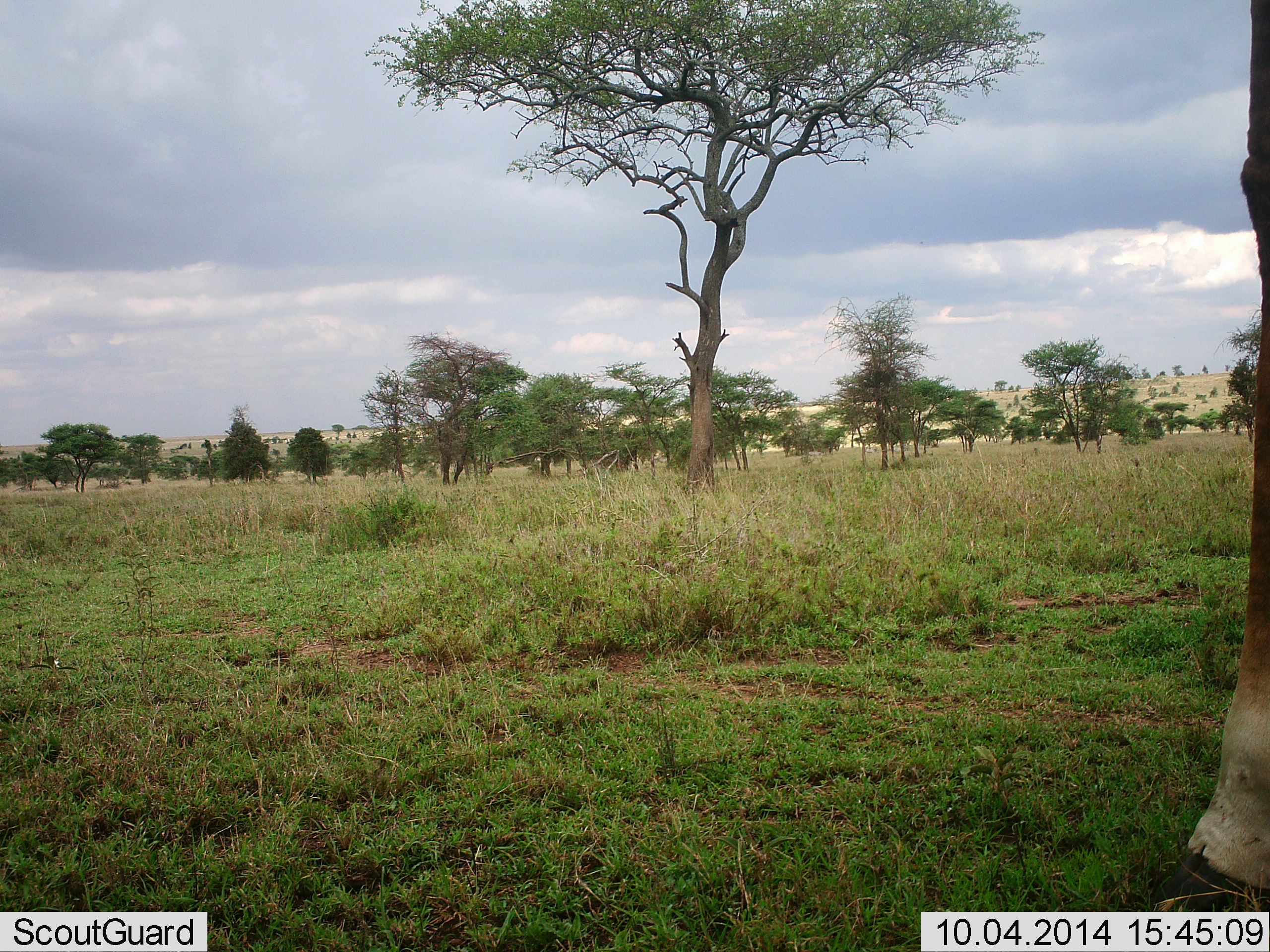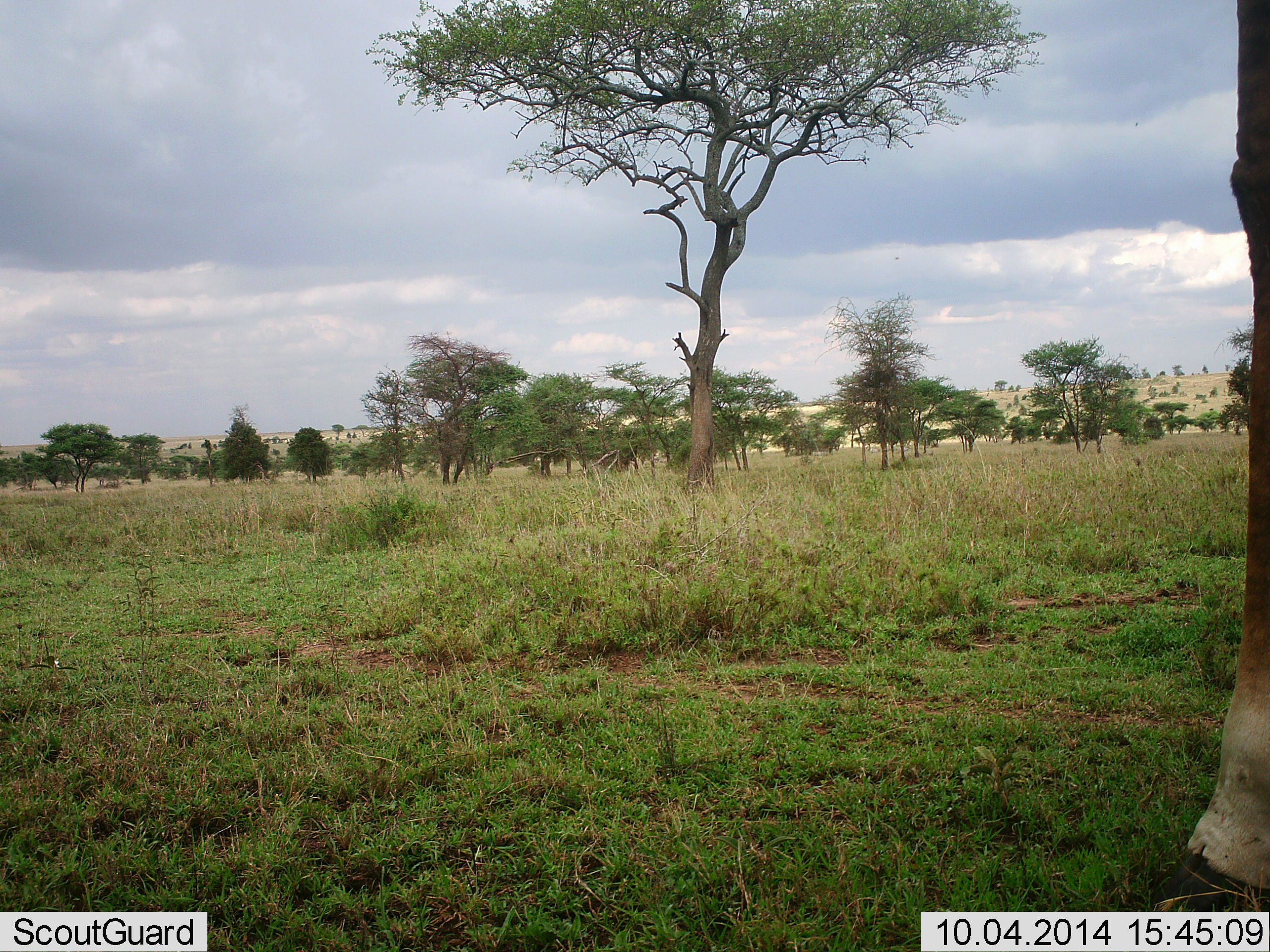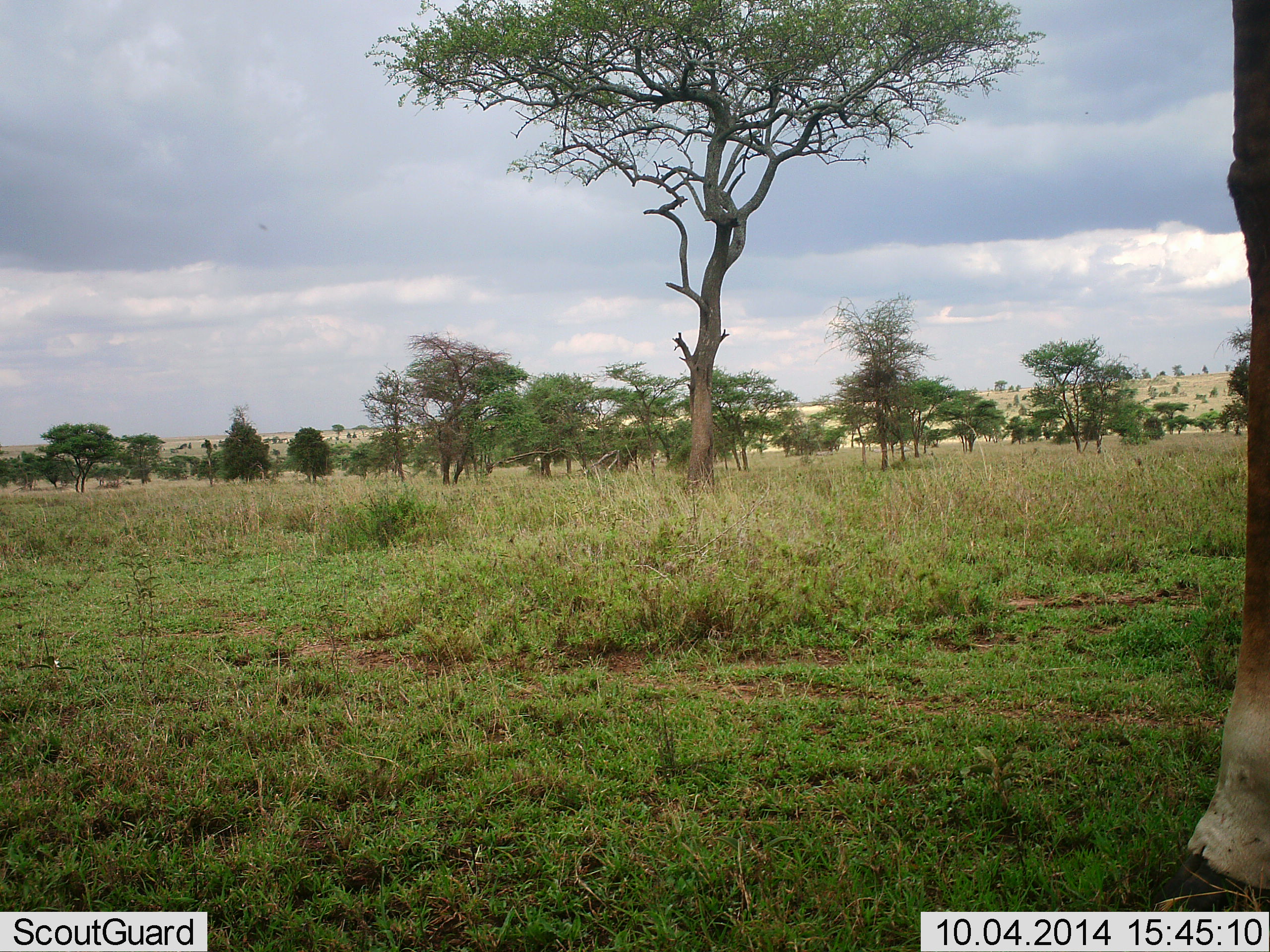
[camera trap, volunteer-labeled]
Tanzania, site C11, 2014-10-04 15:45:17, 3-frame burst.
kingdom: Animalia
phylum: Chordata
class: Mammalia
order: Artiodactyla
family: Giraffidae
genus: Giraffa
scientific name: Giraffa camelopardalis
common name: giraffe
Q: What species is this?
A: Giraffe (Giraffa camelopardalis).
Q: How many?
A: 1.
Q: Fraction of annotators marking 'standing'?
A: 100%.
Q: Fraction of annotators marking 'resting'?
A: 0%.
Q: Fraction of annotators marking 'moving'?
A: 0%.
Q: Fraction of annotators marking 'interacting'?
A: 0%.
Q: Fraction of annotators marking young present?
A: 0%.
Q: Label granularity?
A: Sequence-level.